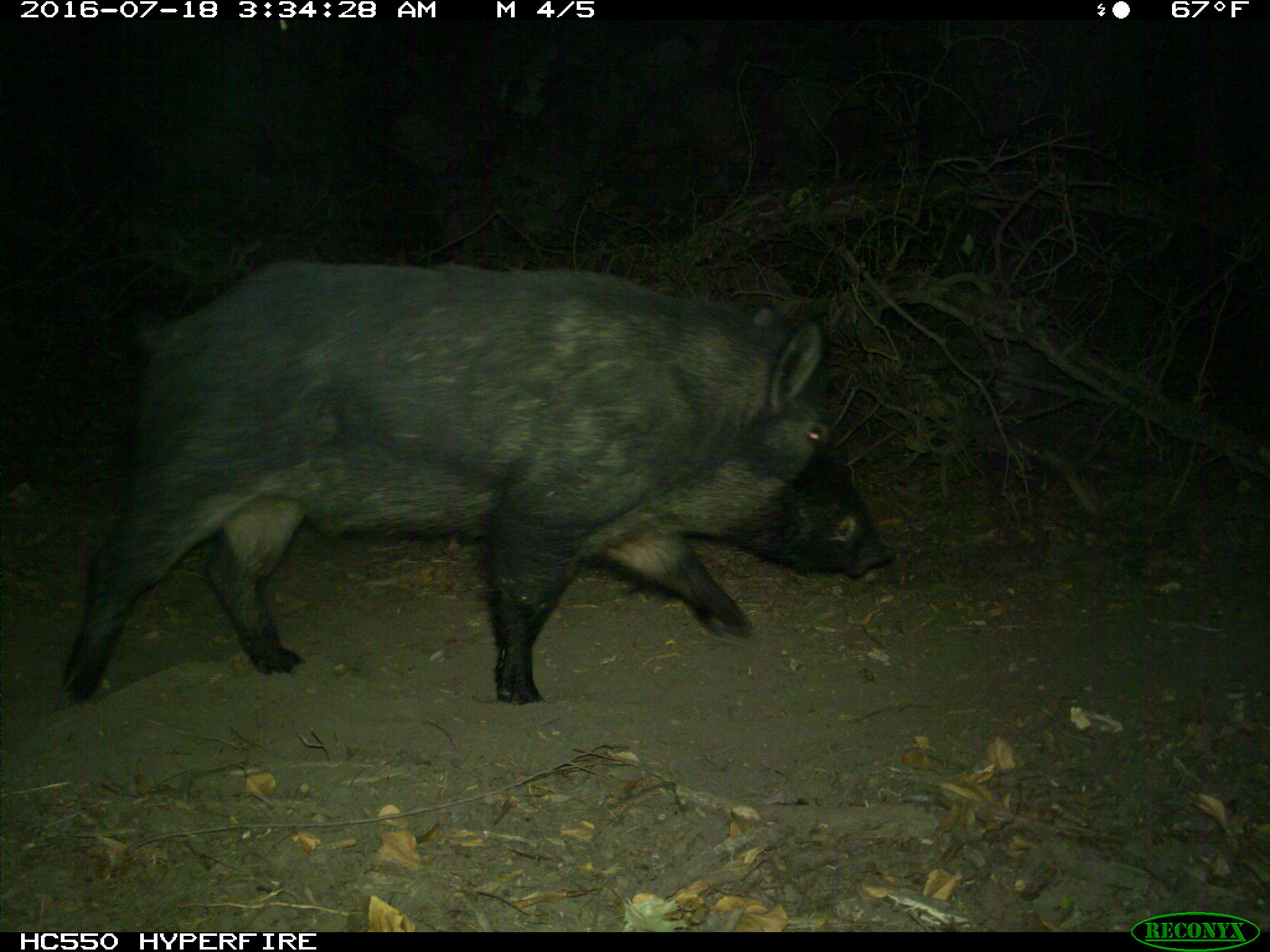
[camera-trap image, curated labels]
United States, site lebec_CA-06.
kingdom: Animalia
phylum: Chordata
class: Mammalia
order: Artiodactyla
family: Suidae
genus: Sus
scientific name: Sus scrofa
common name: wild boar